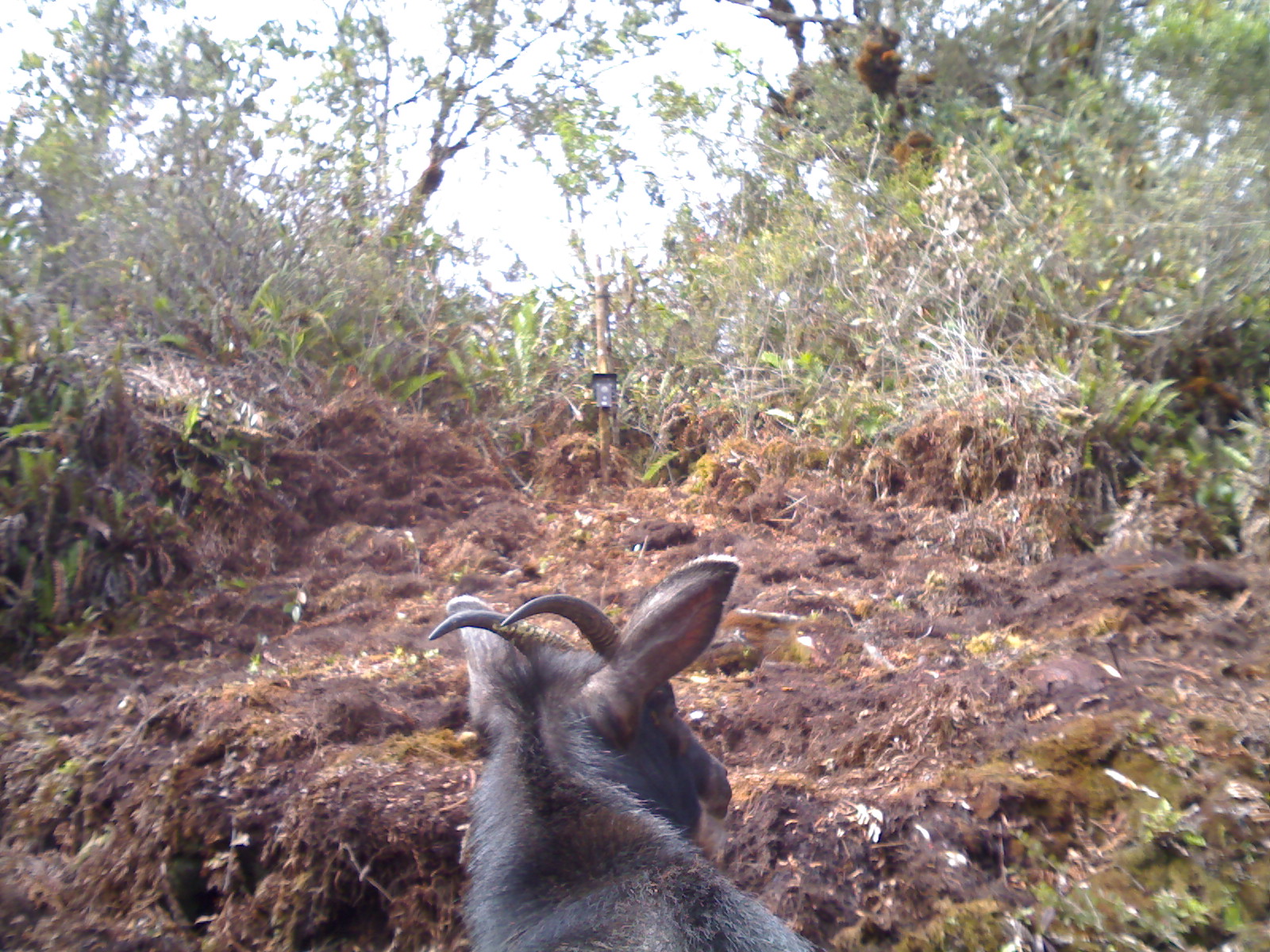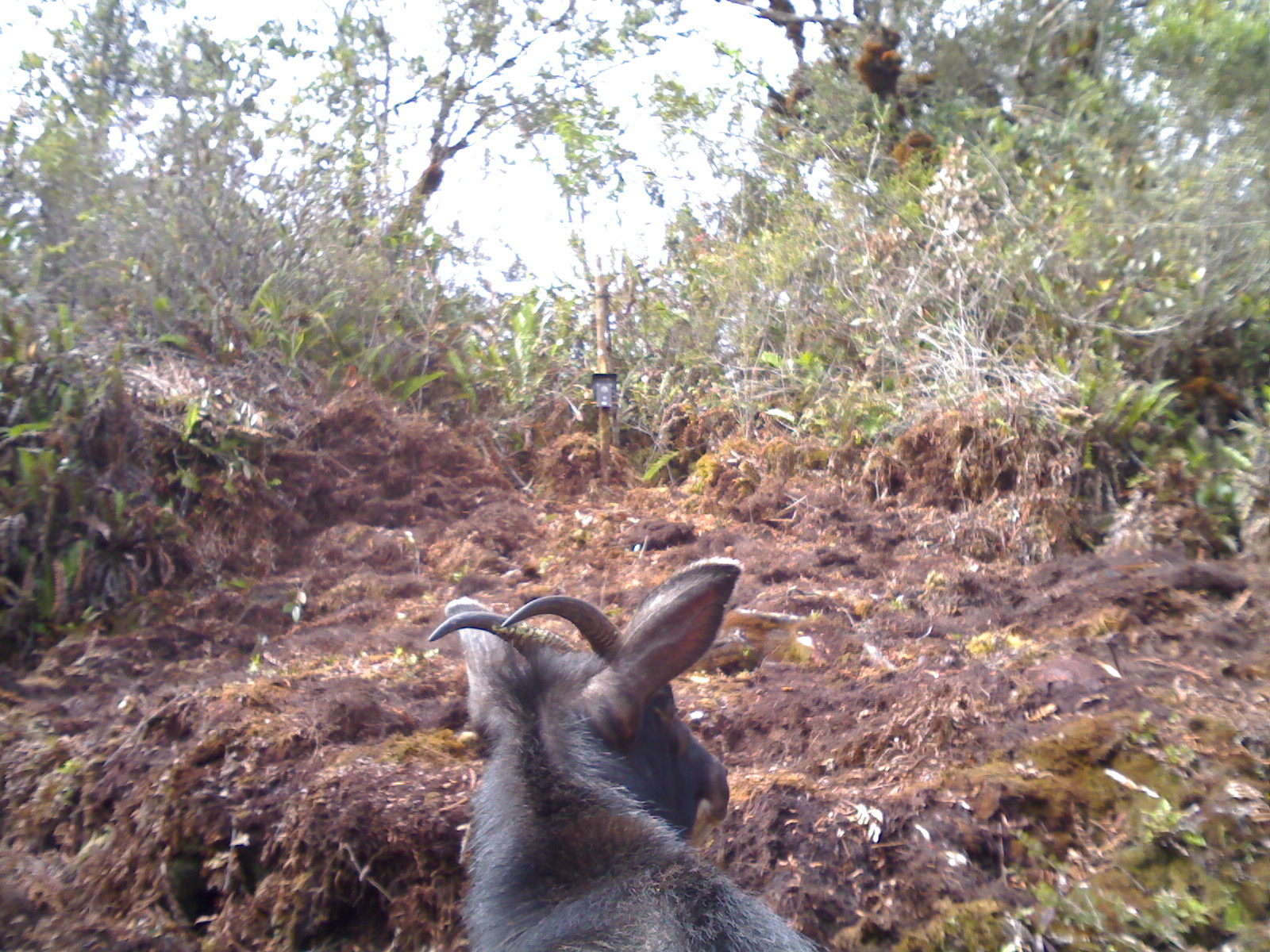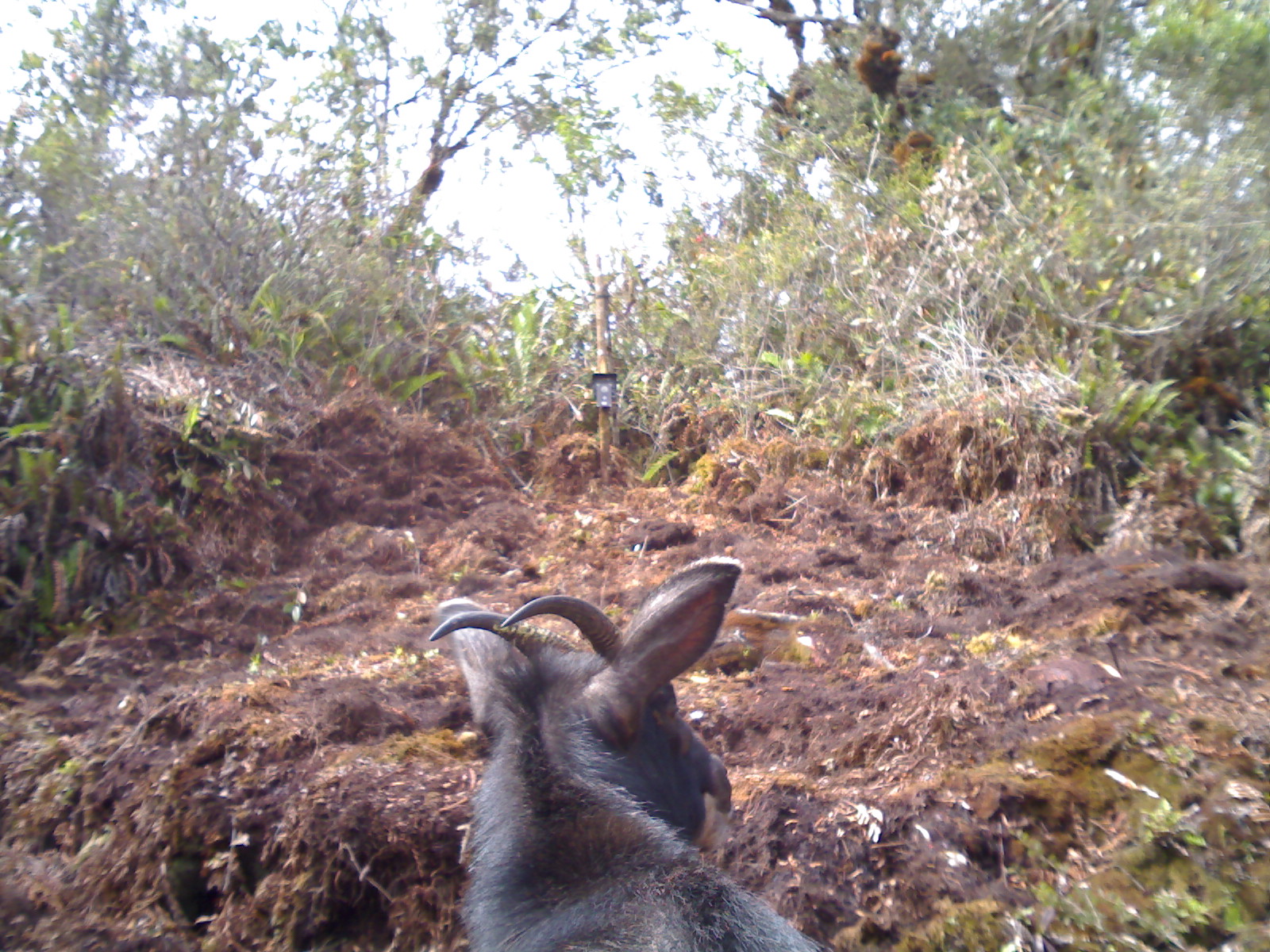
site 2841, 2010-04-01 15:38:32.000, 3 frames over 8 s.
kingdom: Animalia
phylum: Chordata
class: Mammalia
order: Artiodactyla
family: Bovidae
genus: Capricornis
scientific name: Capricornis sumatraensis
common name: southern serow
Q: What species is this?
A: Capricornis sumatraensis (southern serow).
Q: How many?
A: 1.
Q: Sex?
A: Male.